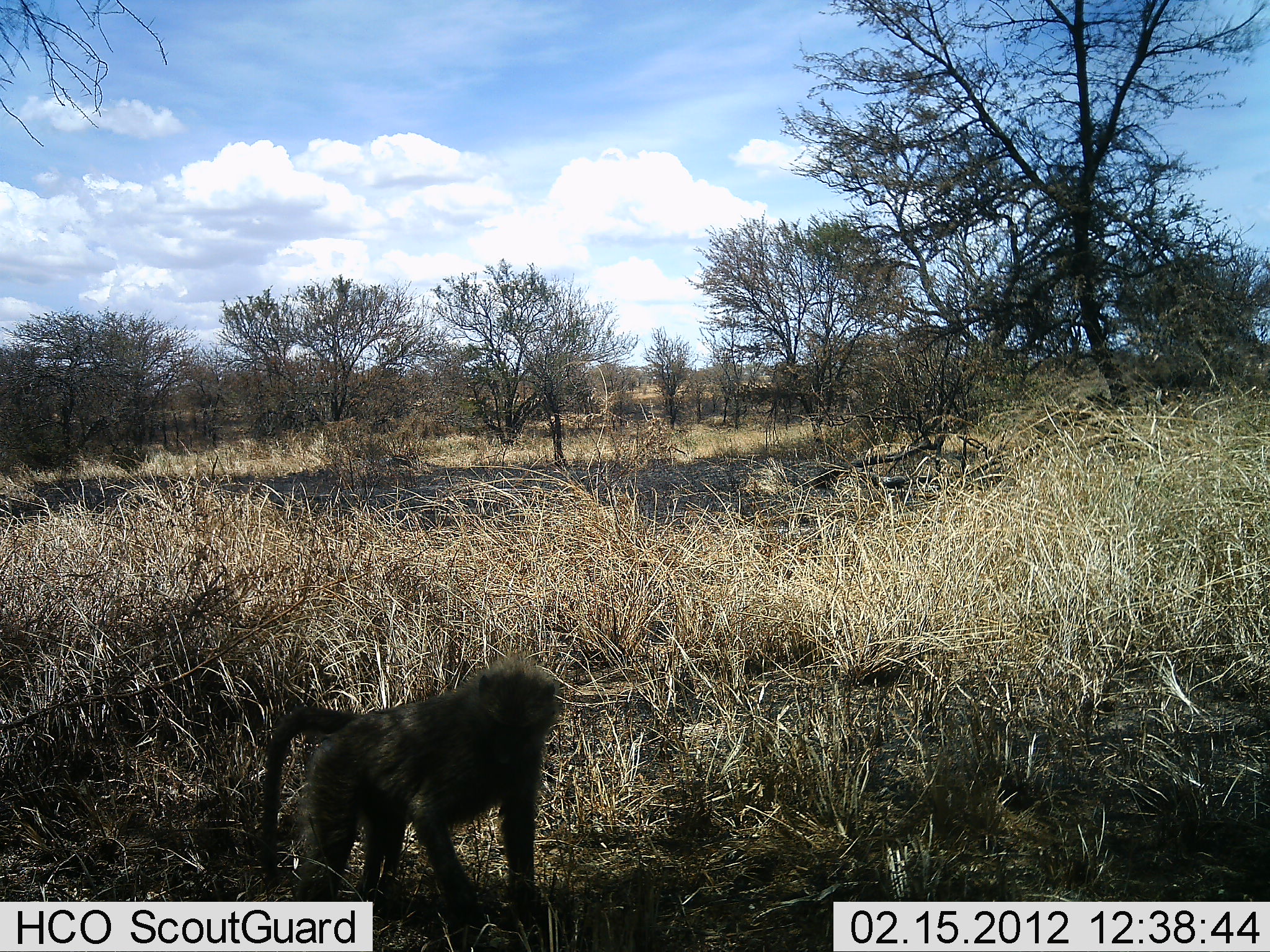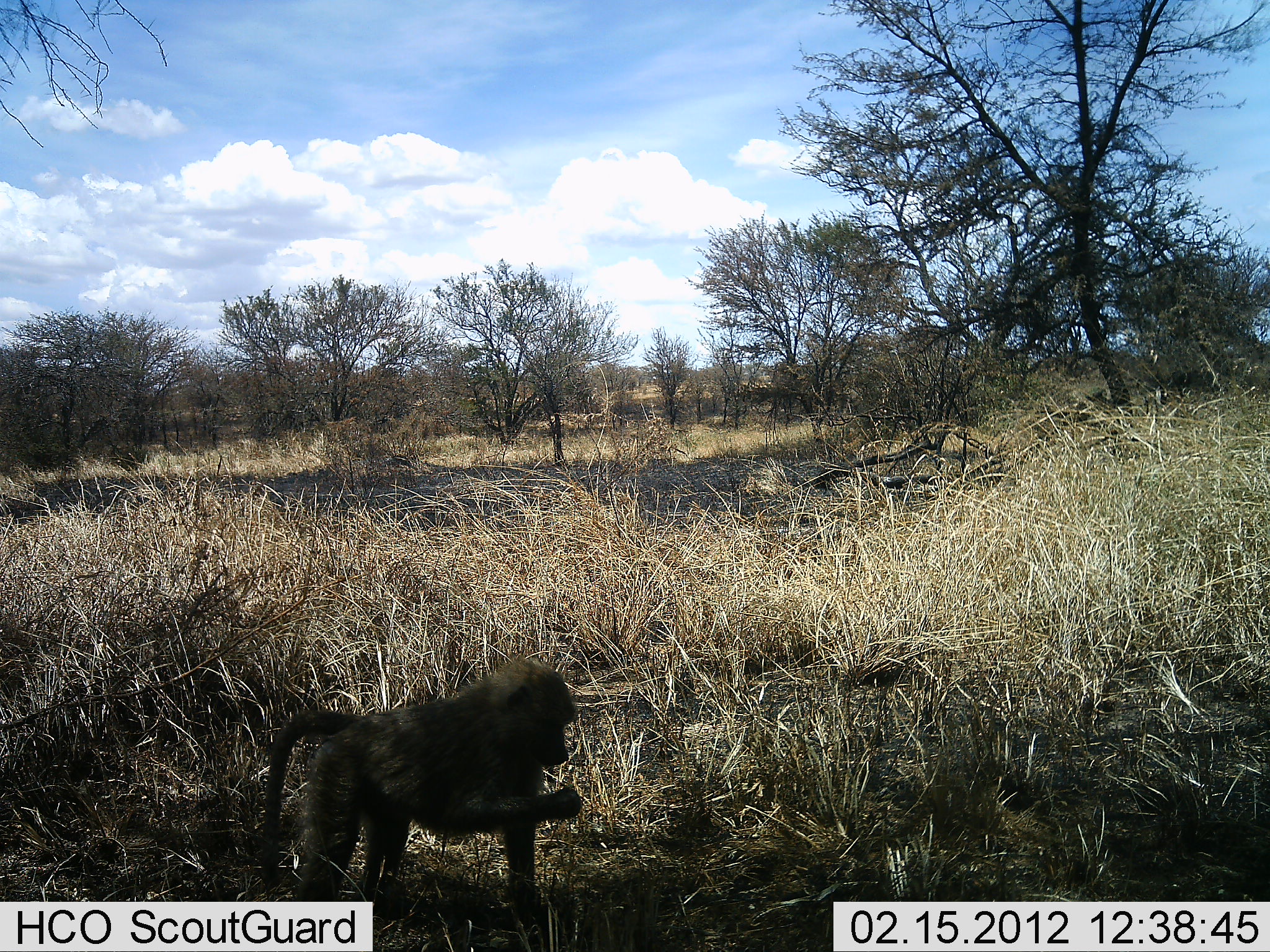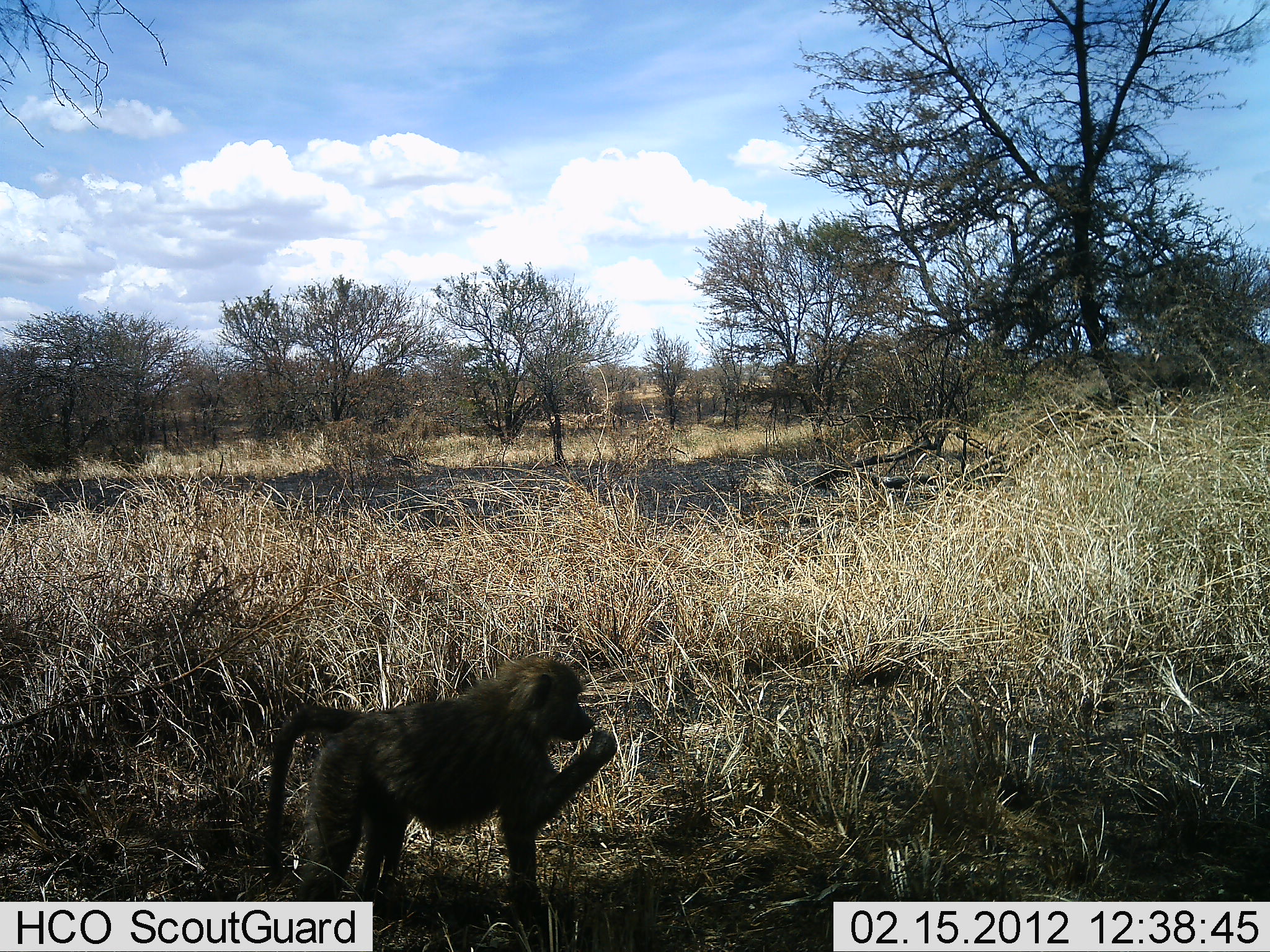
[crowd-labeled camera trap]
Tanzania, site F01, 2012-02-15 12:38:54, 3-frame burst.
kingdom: Animalia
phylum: Chordata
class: Mammalia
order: Primates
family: Cercopithecidae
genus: Papio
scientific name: Papio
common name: baboon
Baboon (Papio), count 1. Behavior (volunteer vote fractions): standing 41%, resting 0%, moving 0%, interacting 0%. Young present (vote fraction): 0%. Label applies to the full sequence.